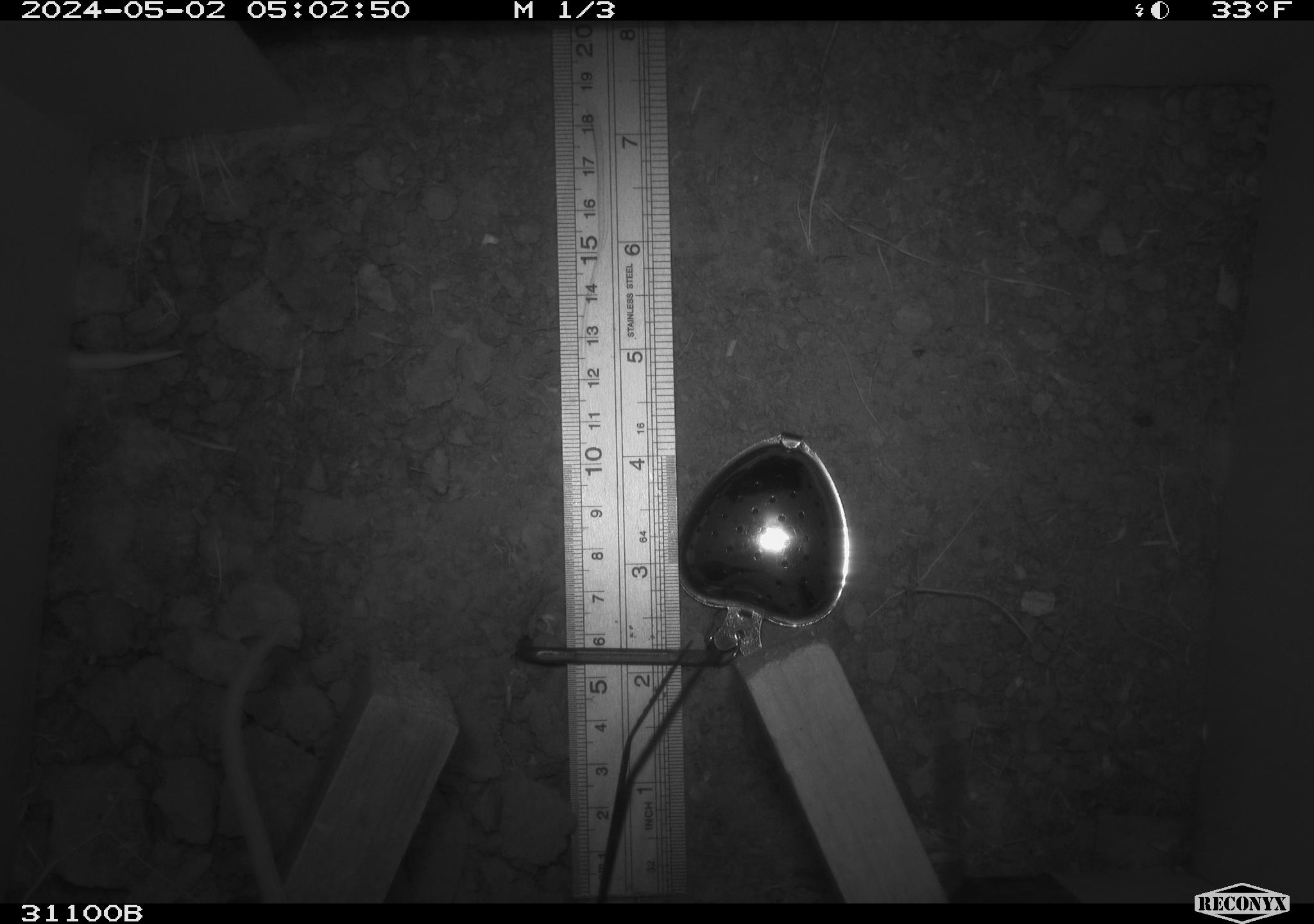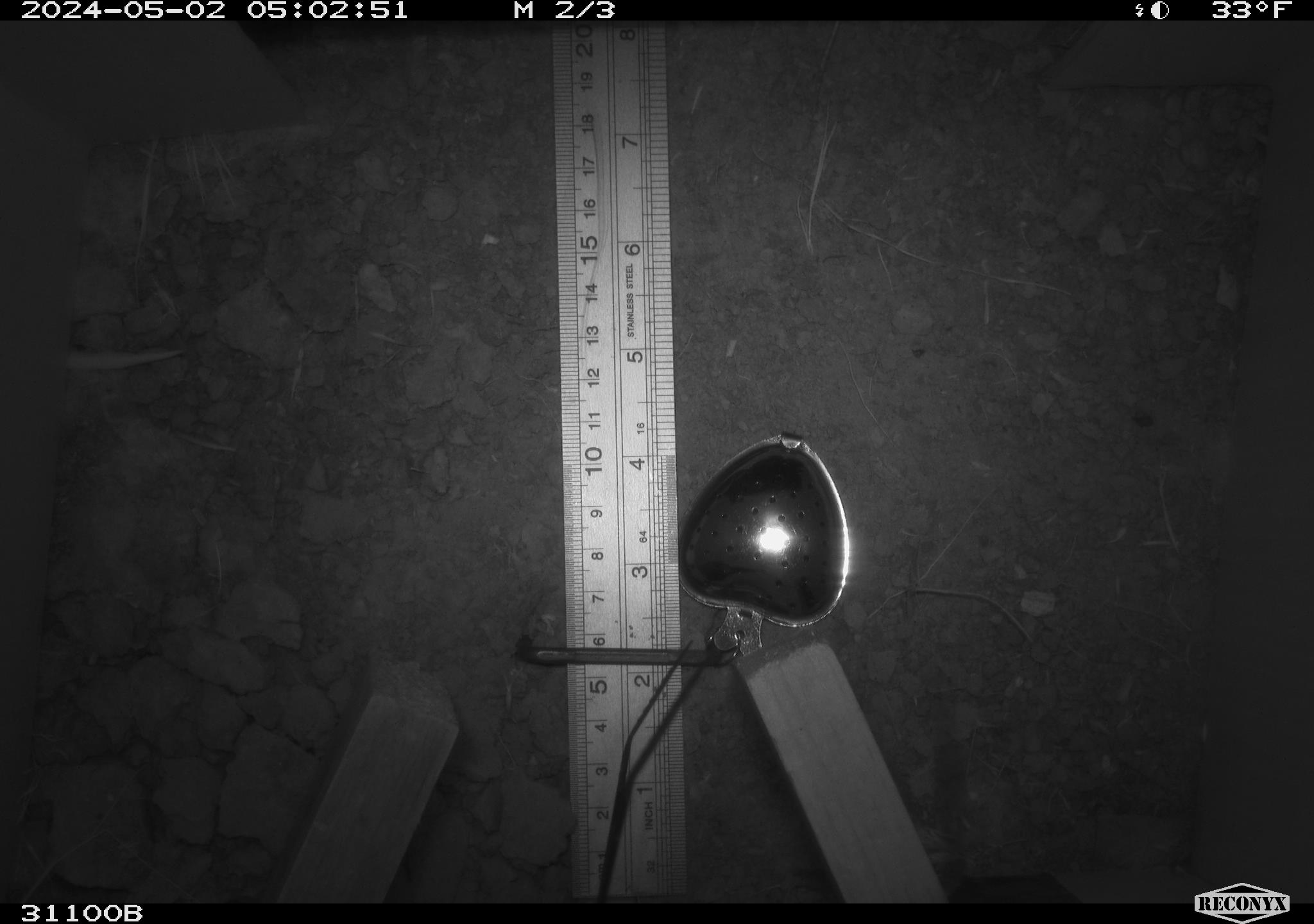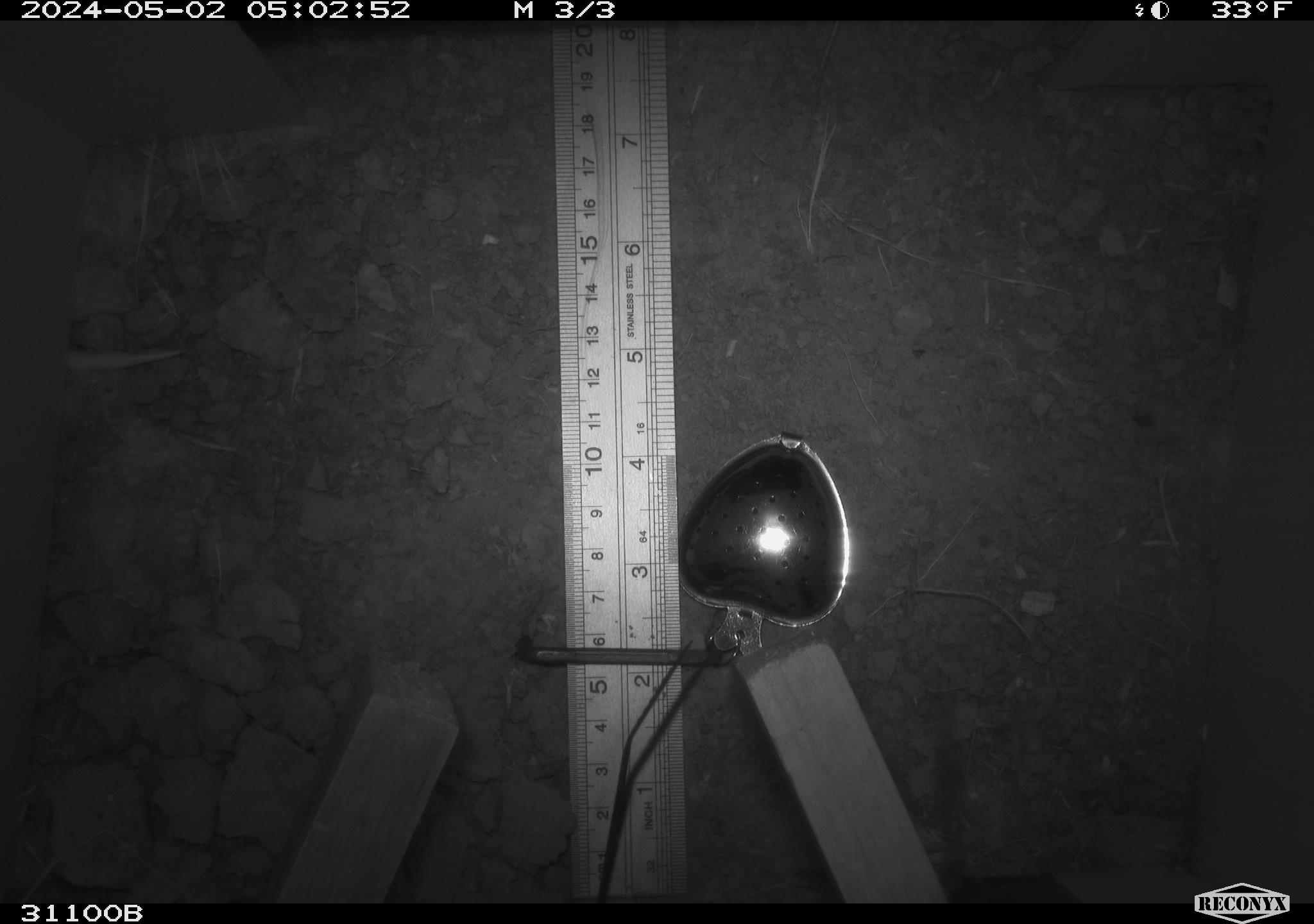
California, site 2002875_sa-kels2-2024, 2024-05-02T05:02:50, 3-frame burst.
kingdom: Animalia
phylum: Chordata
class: Mammalia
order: Rodentia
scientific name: Rodentia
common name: rodent